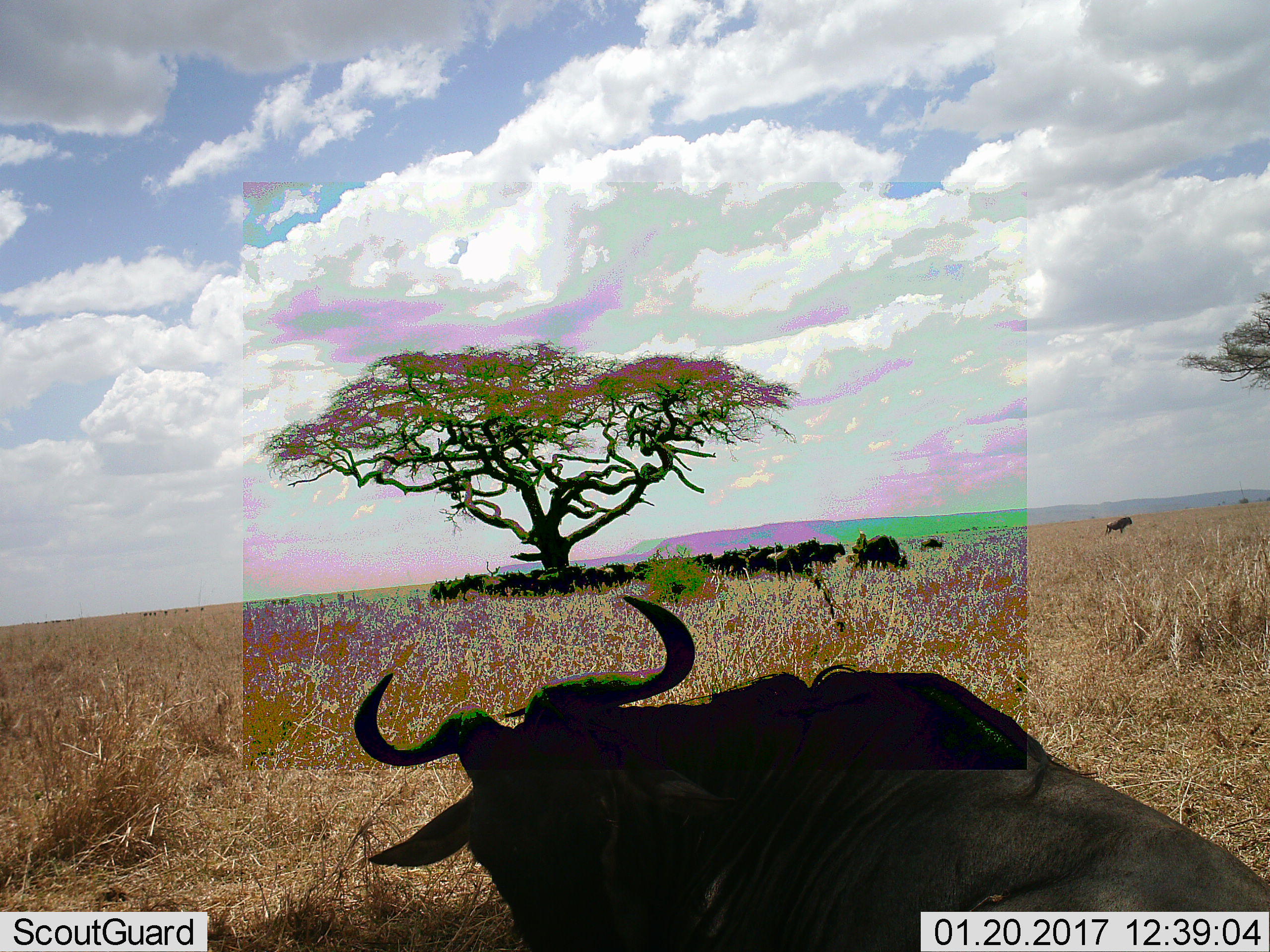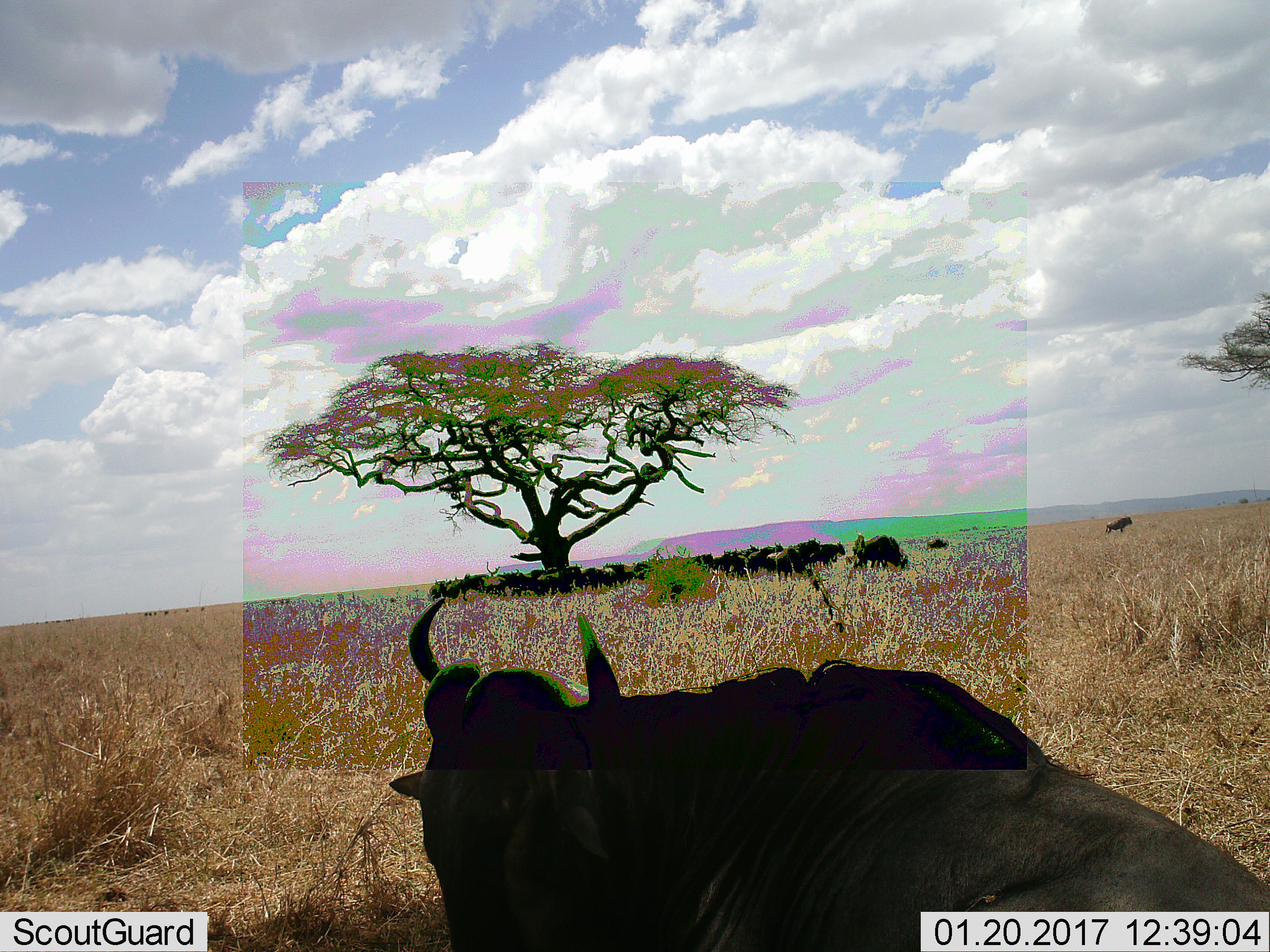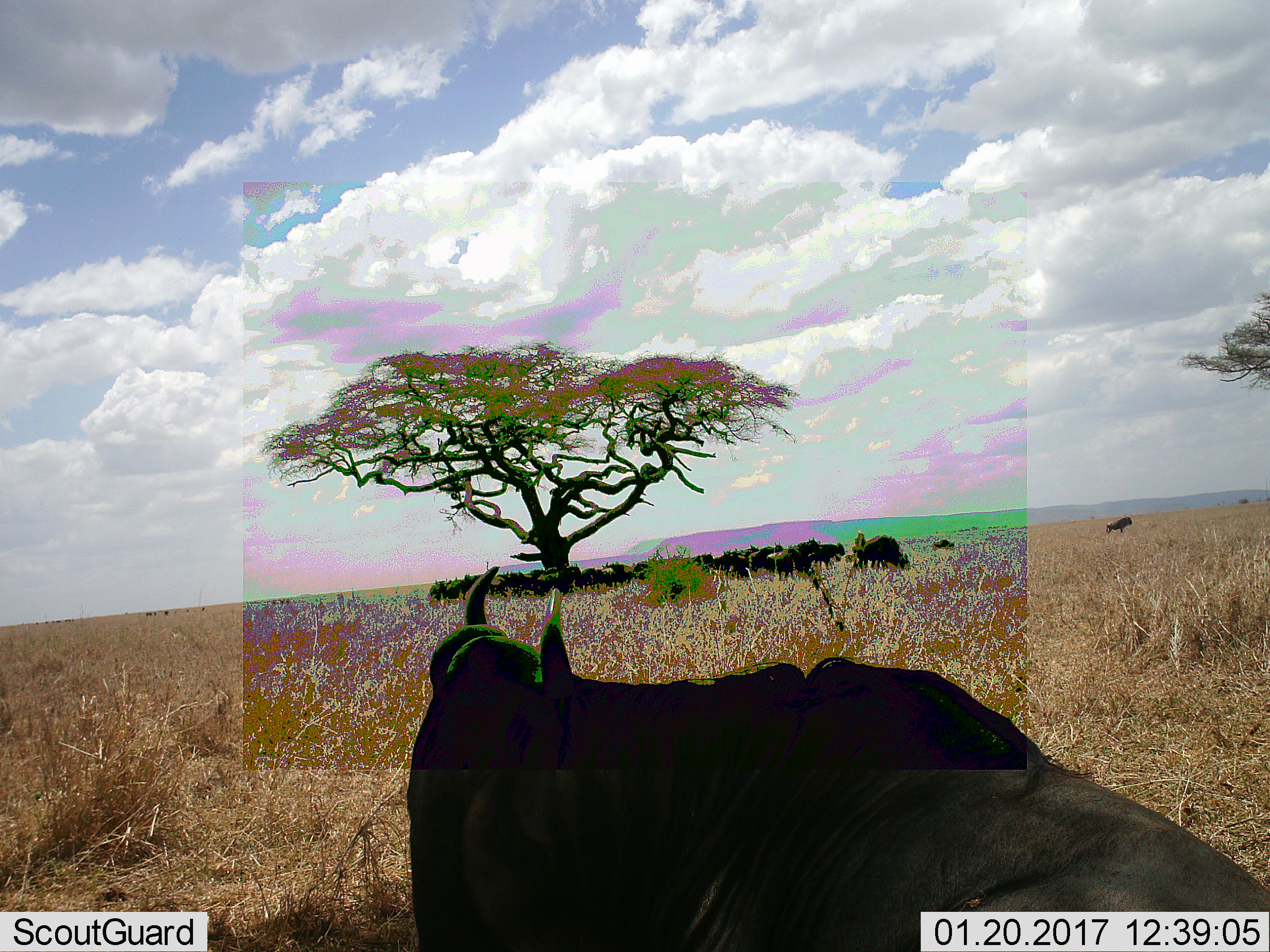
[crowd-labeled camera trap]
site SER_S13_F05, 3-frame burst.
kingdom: Animalia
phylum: Chordata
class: Mammalia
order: Artiodactyla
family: Bovidae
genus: Connochaetes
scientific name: Connochaetes taurinus taurinus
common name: blue wildebeest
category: wildebeestblue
Wildebeestblue (blue wildebeest) (Connochaetes taurinus taurinus), count 11-50. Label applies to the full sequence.